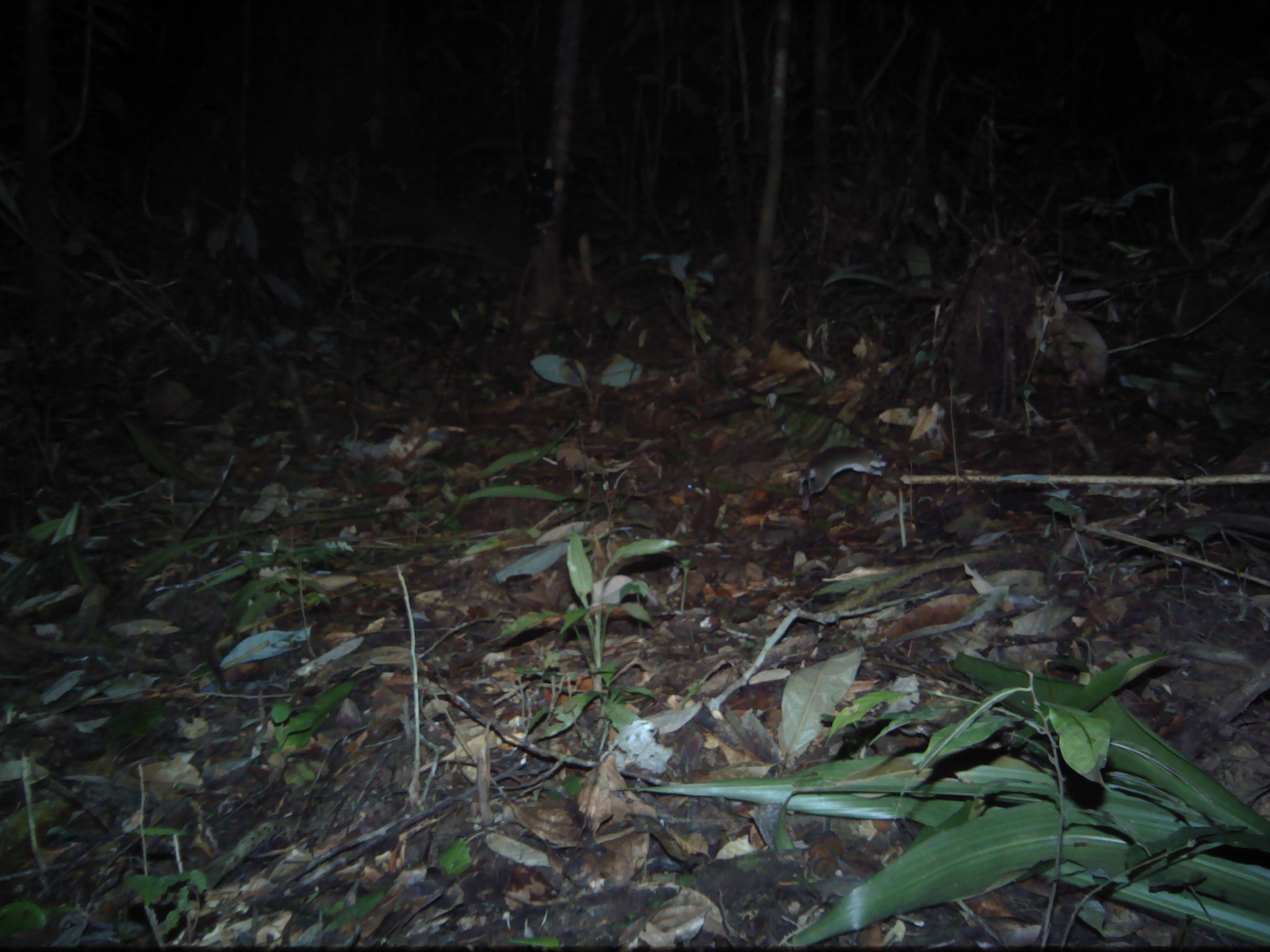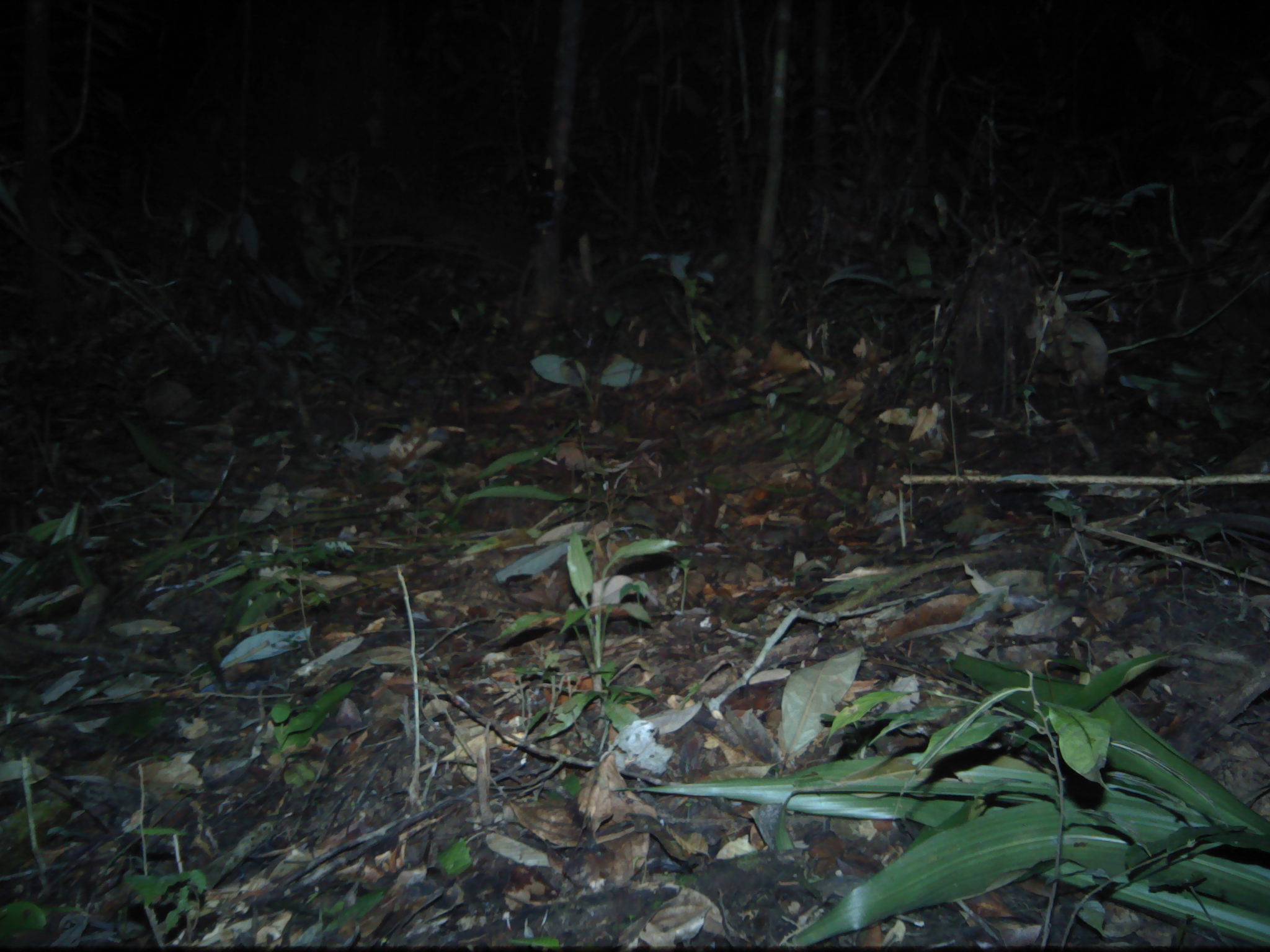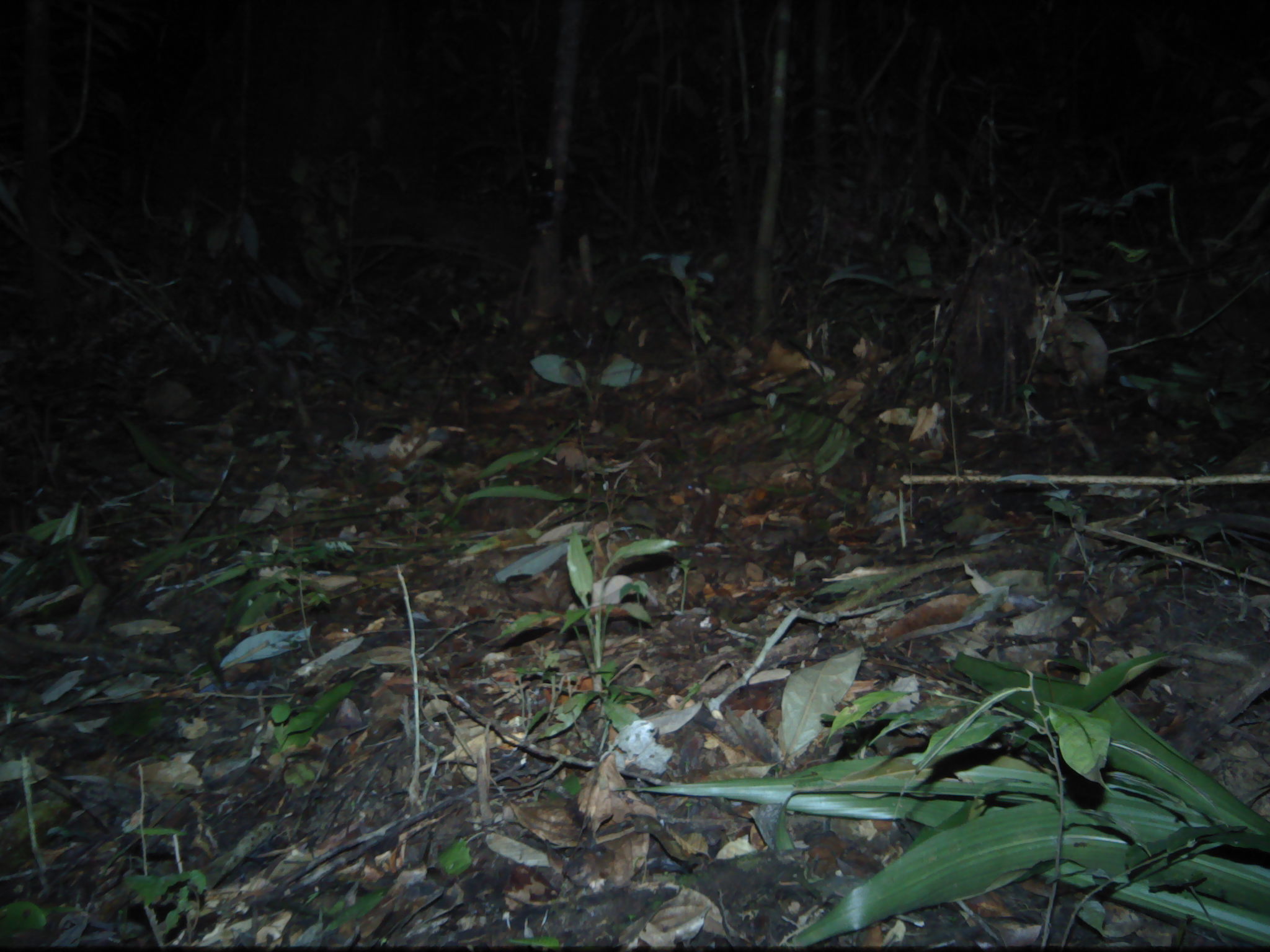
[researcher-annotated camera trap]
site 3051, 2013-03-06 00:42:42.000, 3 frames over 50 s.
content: unidentified animal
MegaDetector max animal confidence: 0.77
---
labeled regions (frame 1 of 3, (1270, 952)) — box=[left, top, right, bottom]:
unknown: box=[1023, 310, 1110, 396]; box=[797, 444, 886, 511]